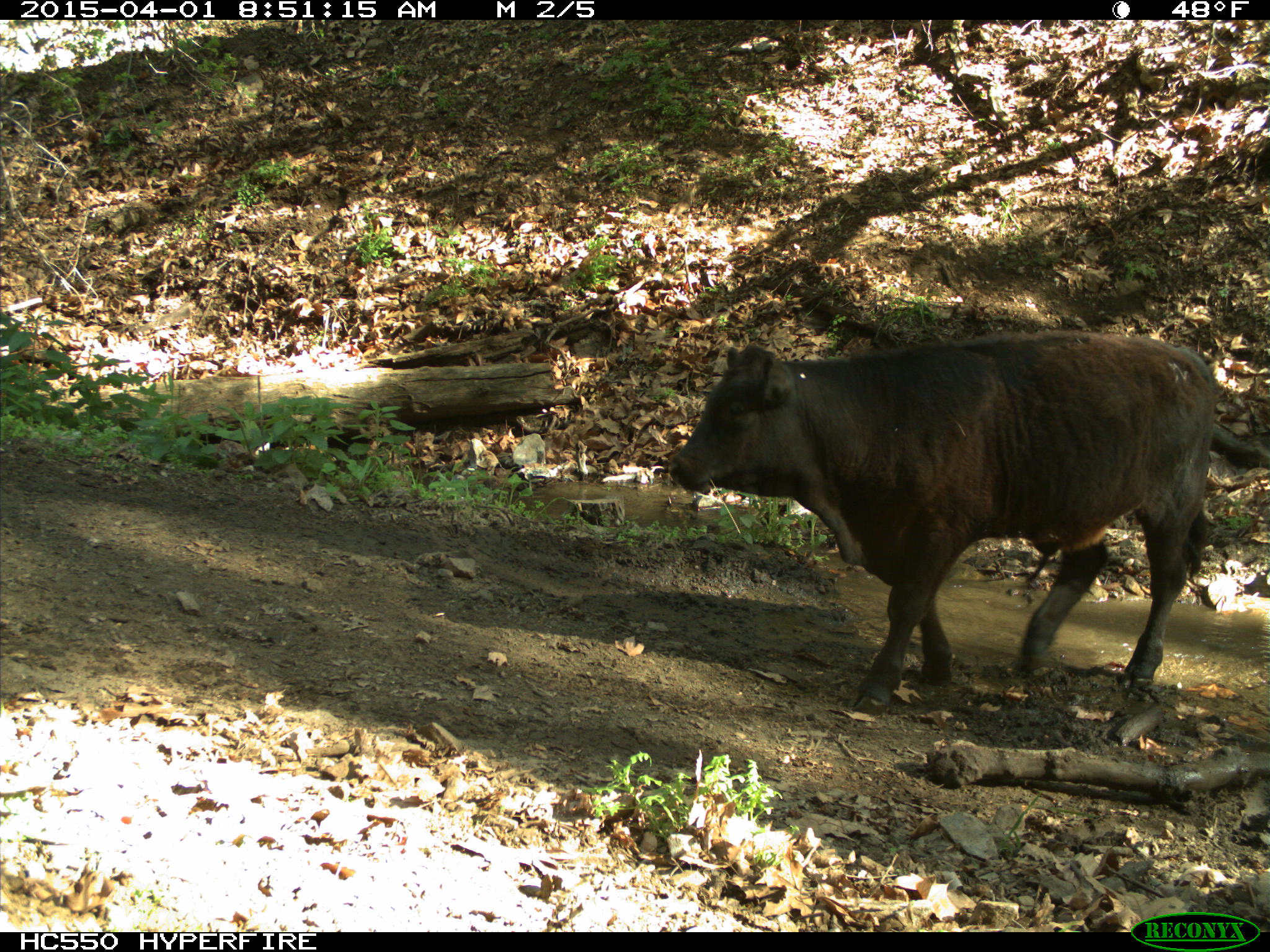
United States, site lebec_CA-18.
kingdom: Animalia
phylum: Chordata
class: Mammalia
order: Artiodactyla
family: Bovidae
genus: Bos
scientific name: Bos taurus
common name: domestic cow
Bos taurus (domestic cow).